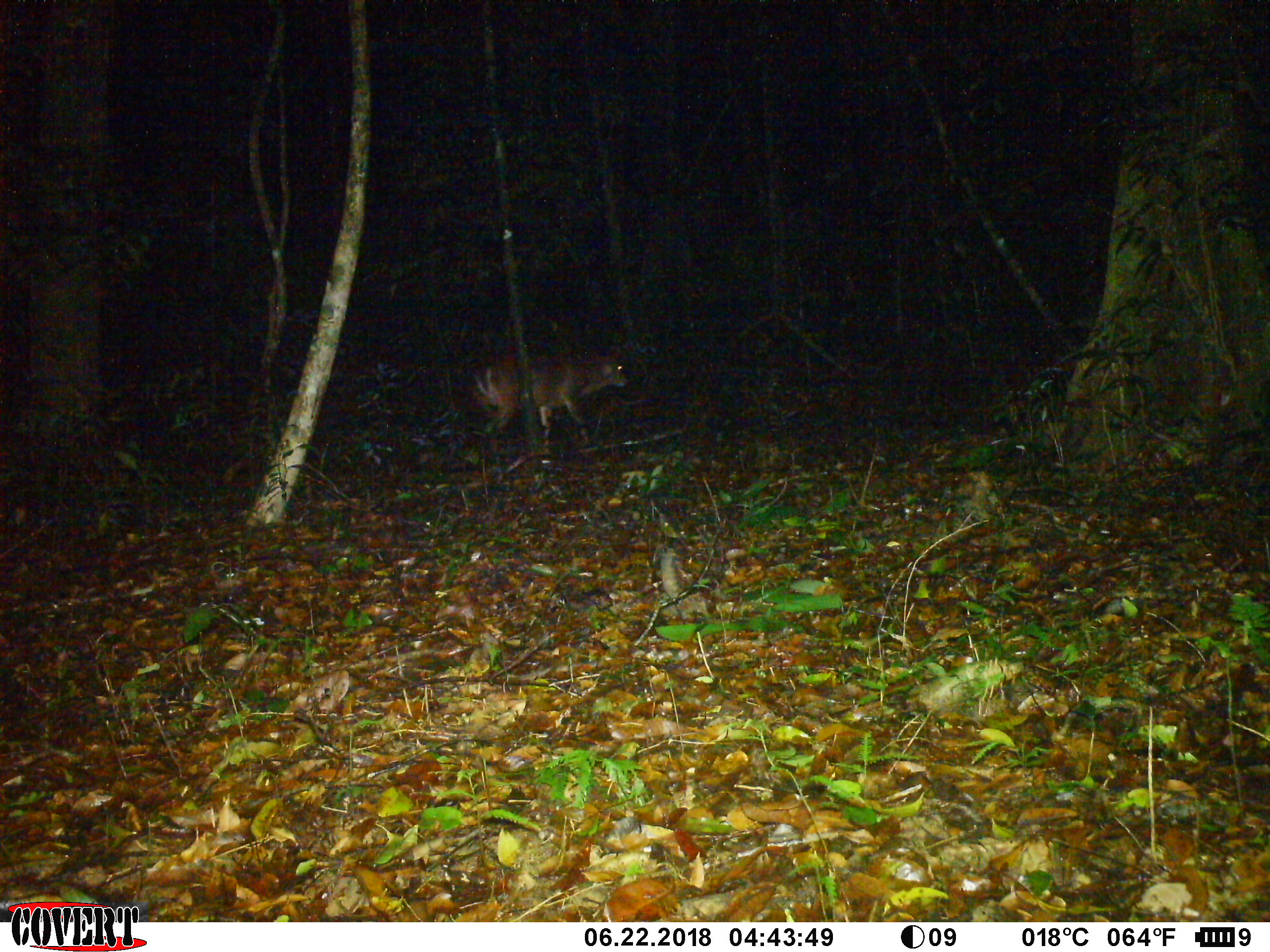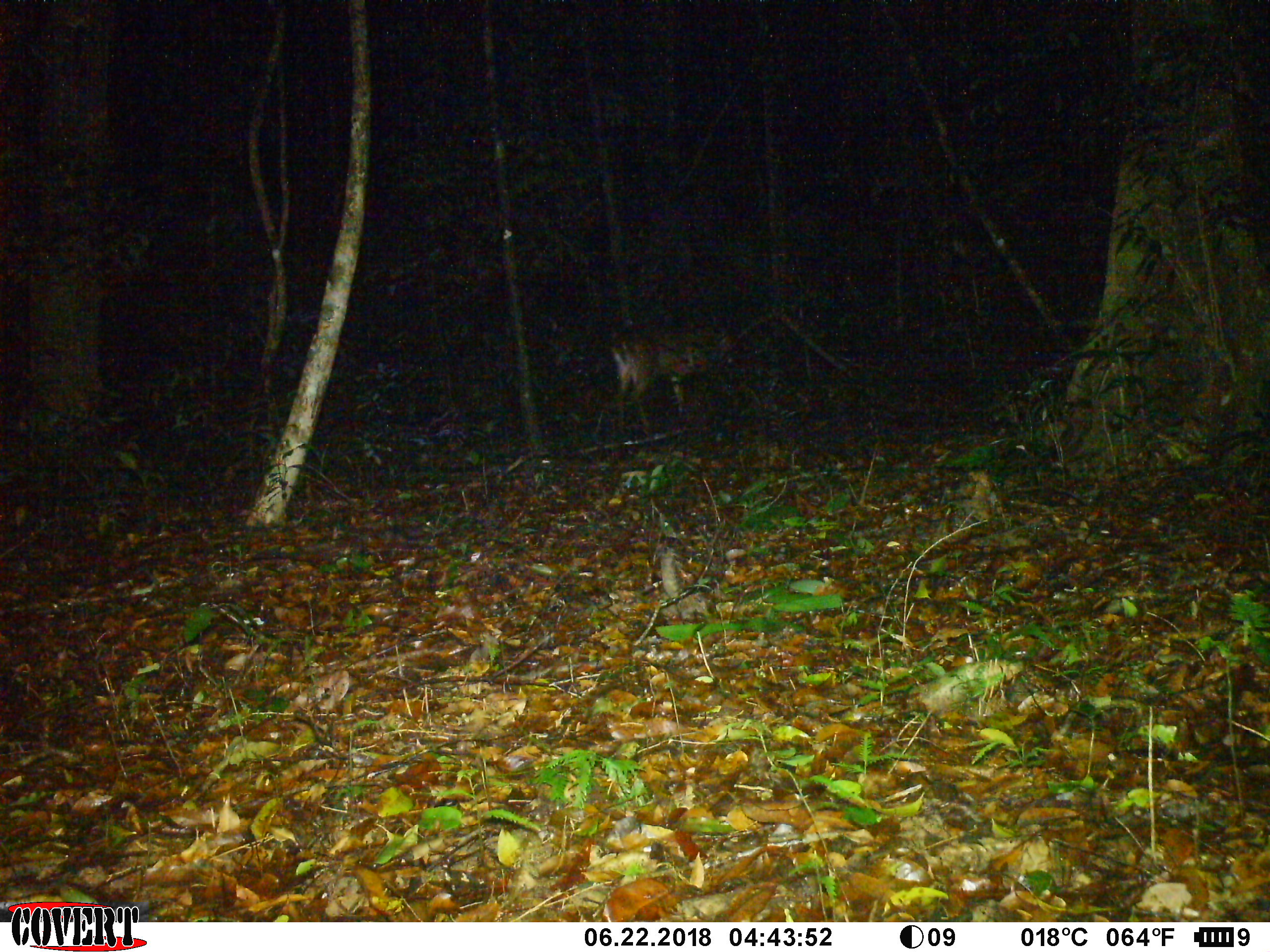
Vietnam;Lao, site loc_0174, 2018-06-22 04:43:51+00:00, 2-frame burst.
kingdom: Animalia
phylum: Chordata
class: Mammalia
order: Artiodactyla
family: Cervidae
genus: Muntiacus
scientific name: Muntiacus vuquangensis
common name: large-antlered muntjac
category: large antlered muntjac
Large antlered muntjac (large-antlered muntjac) (Muntiacus vuquangensis). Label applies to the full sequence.